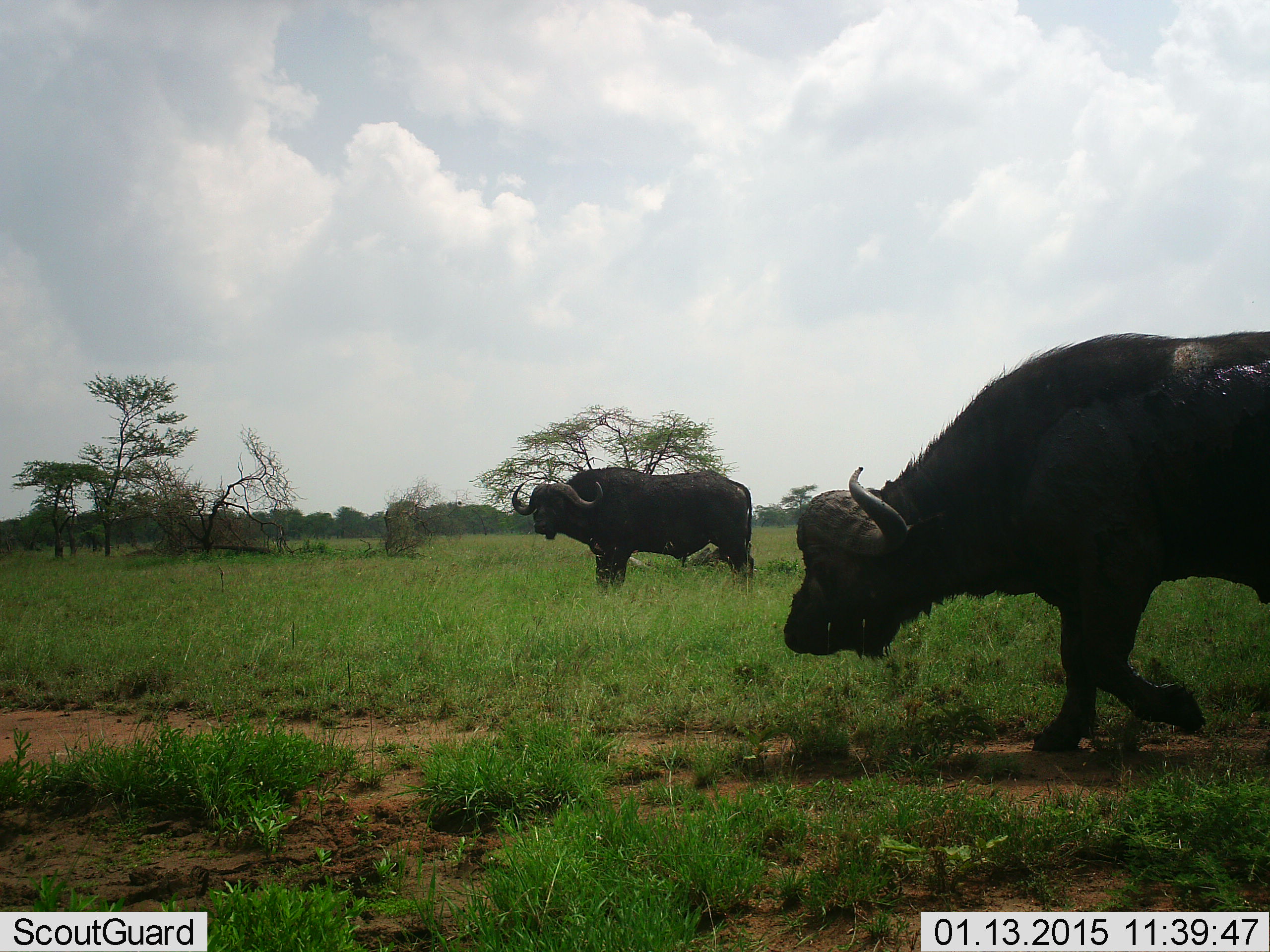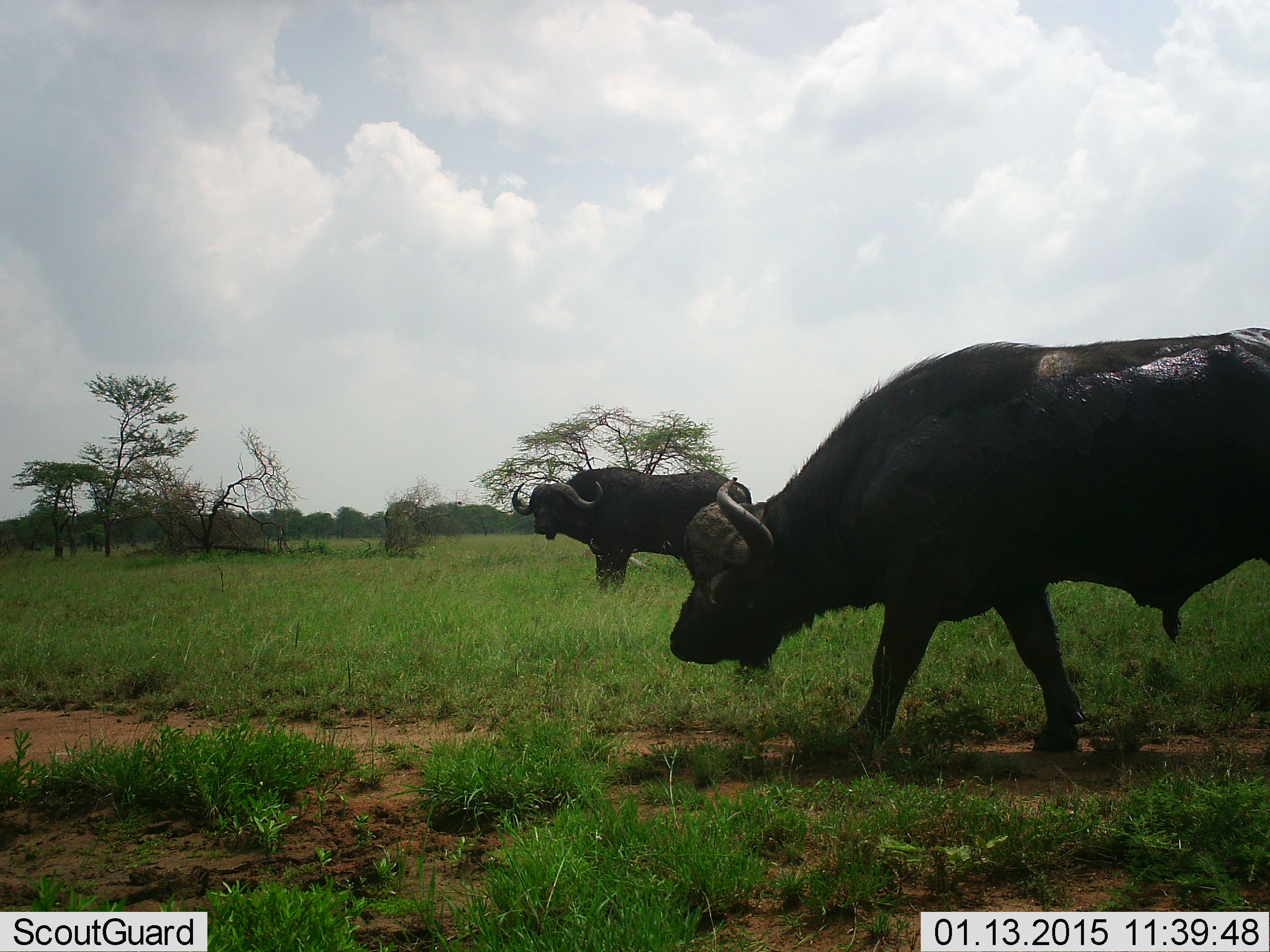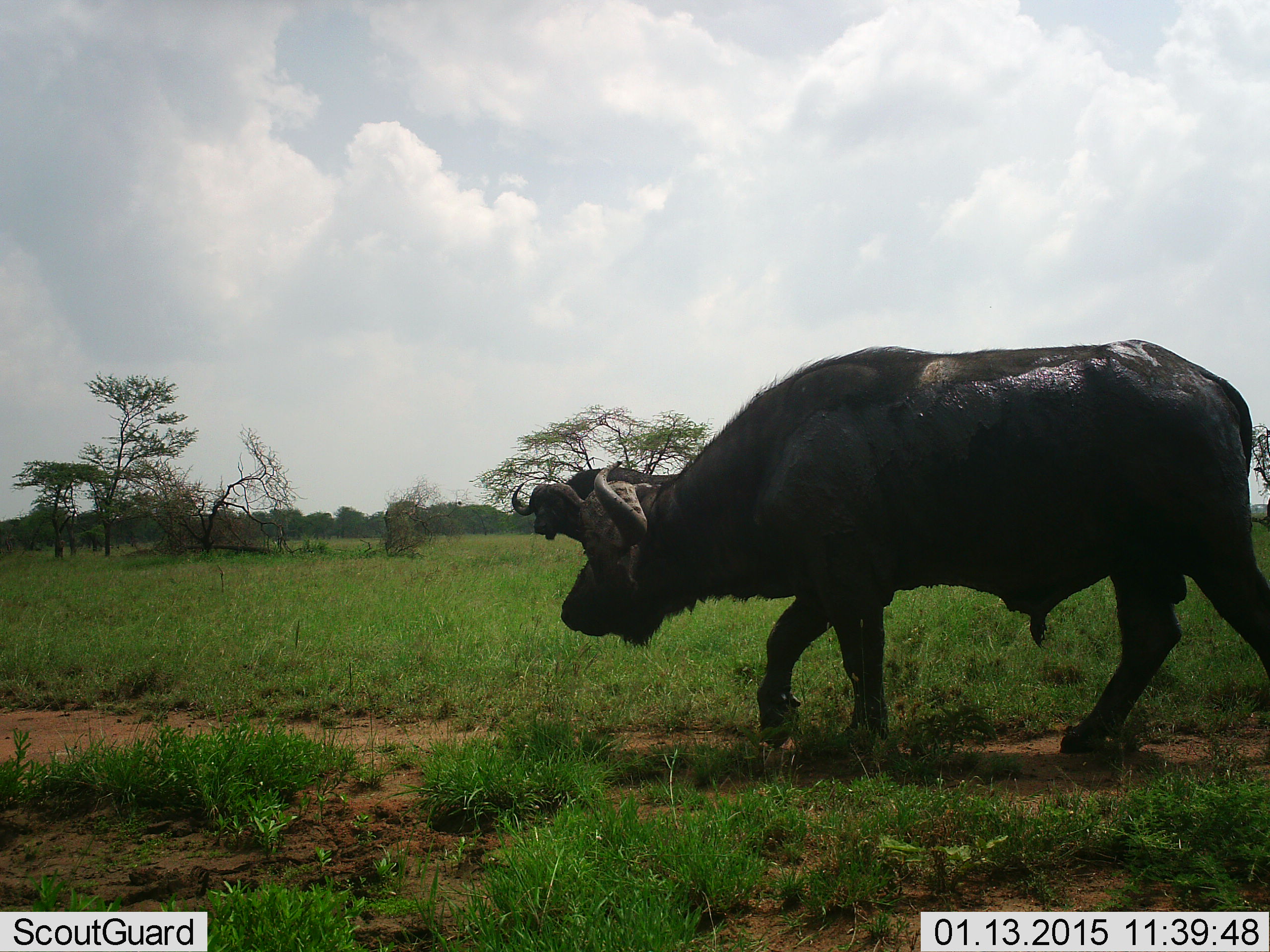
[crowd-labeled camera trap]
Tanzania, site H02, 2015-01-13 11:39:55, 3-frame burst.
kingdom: Animalia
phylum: Chordata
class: Mammalia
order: Artiodactyla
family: Bovidae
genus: Syncerus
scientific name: Syncerus caffer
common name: cape buffalo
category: buffalo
Buffalo (cape buffalo) (Syncerus caffer), count 2. Behavior (volunteer vote fractions): standing 90%, resting 0%, moving 90%, interacting 10%. Young present (vote fraction): 0%. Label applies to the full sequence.